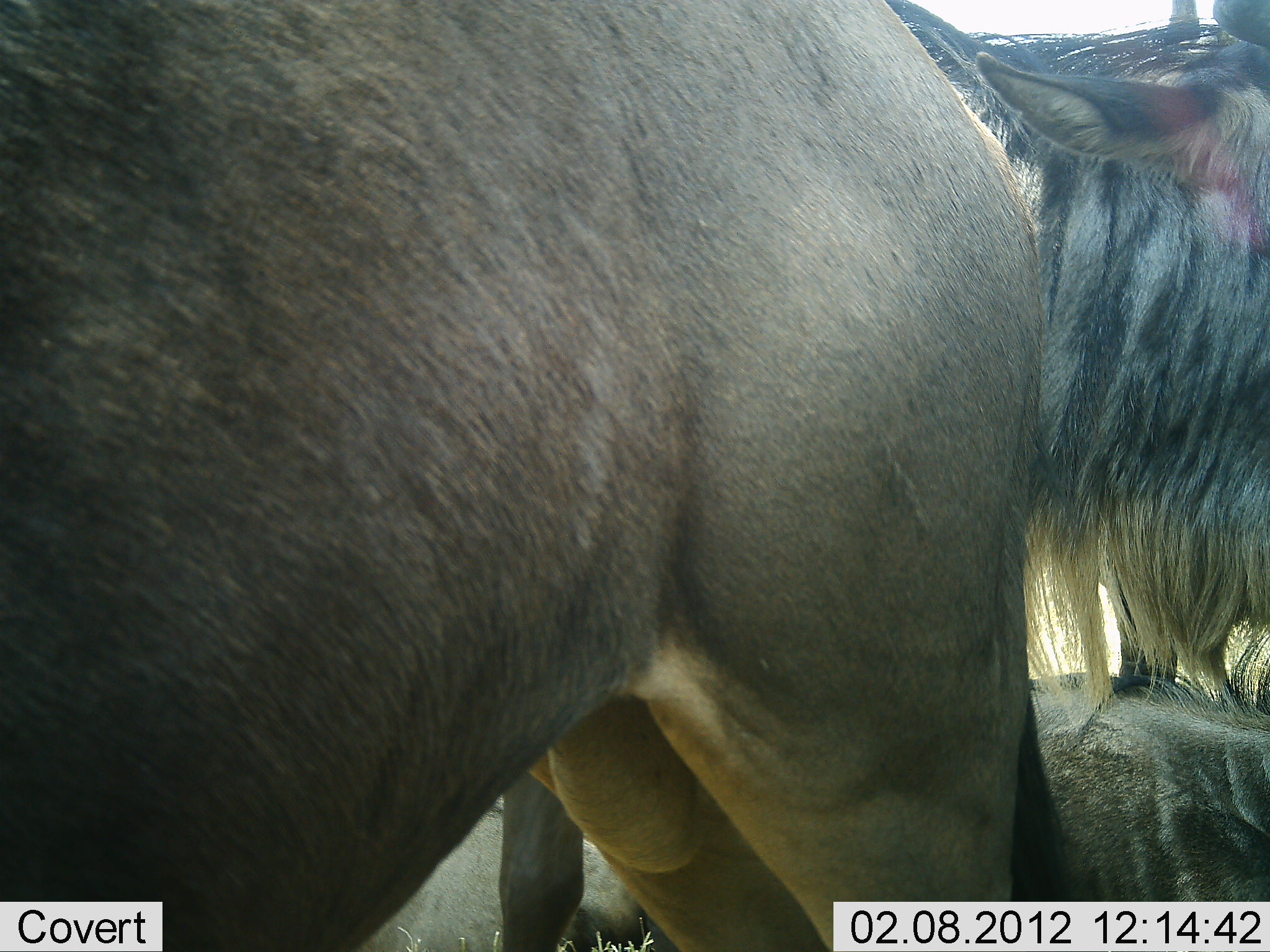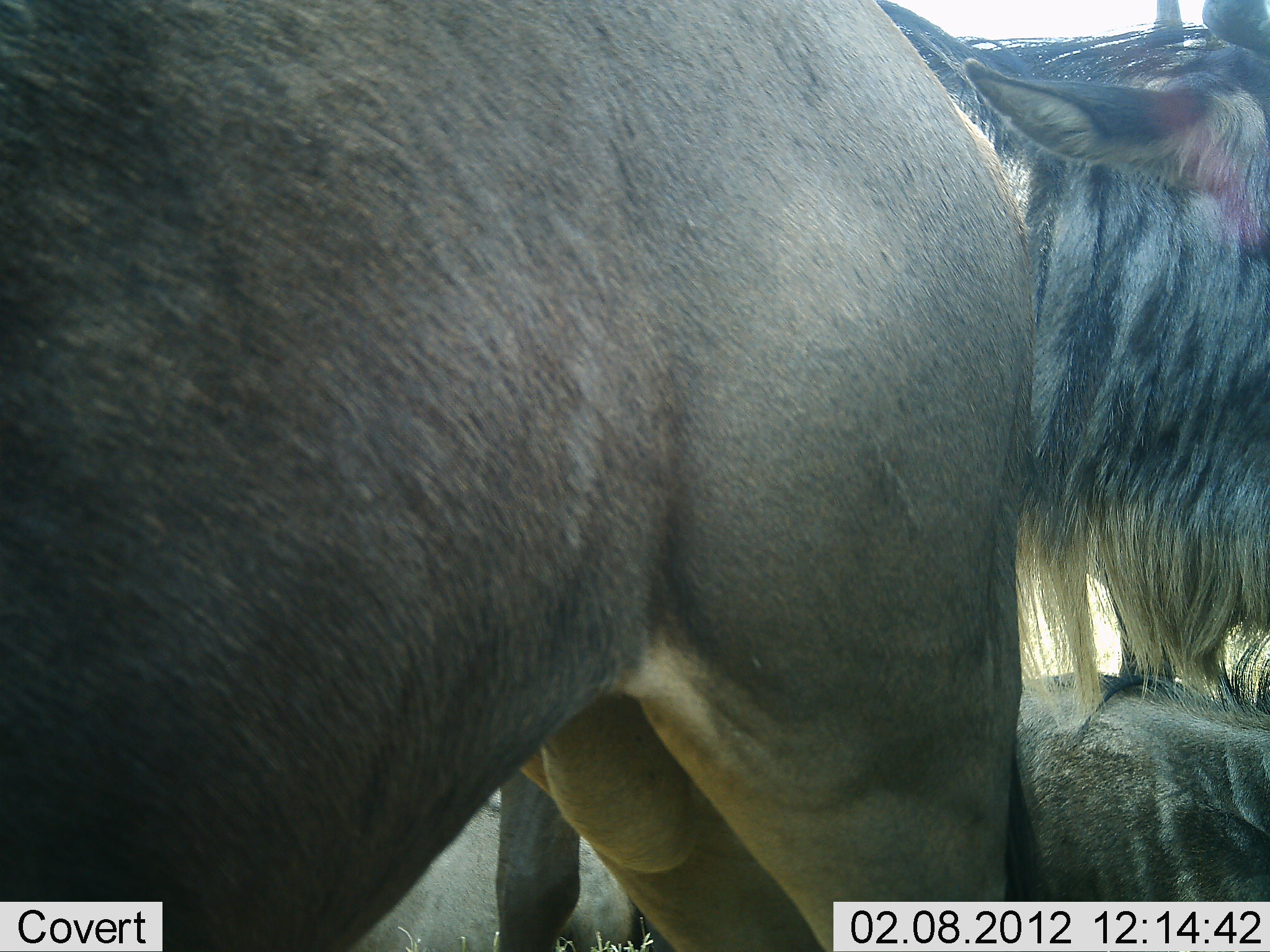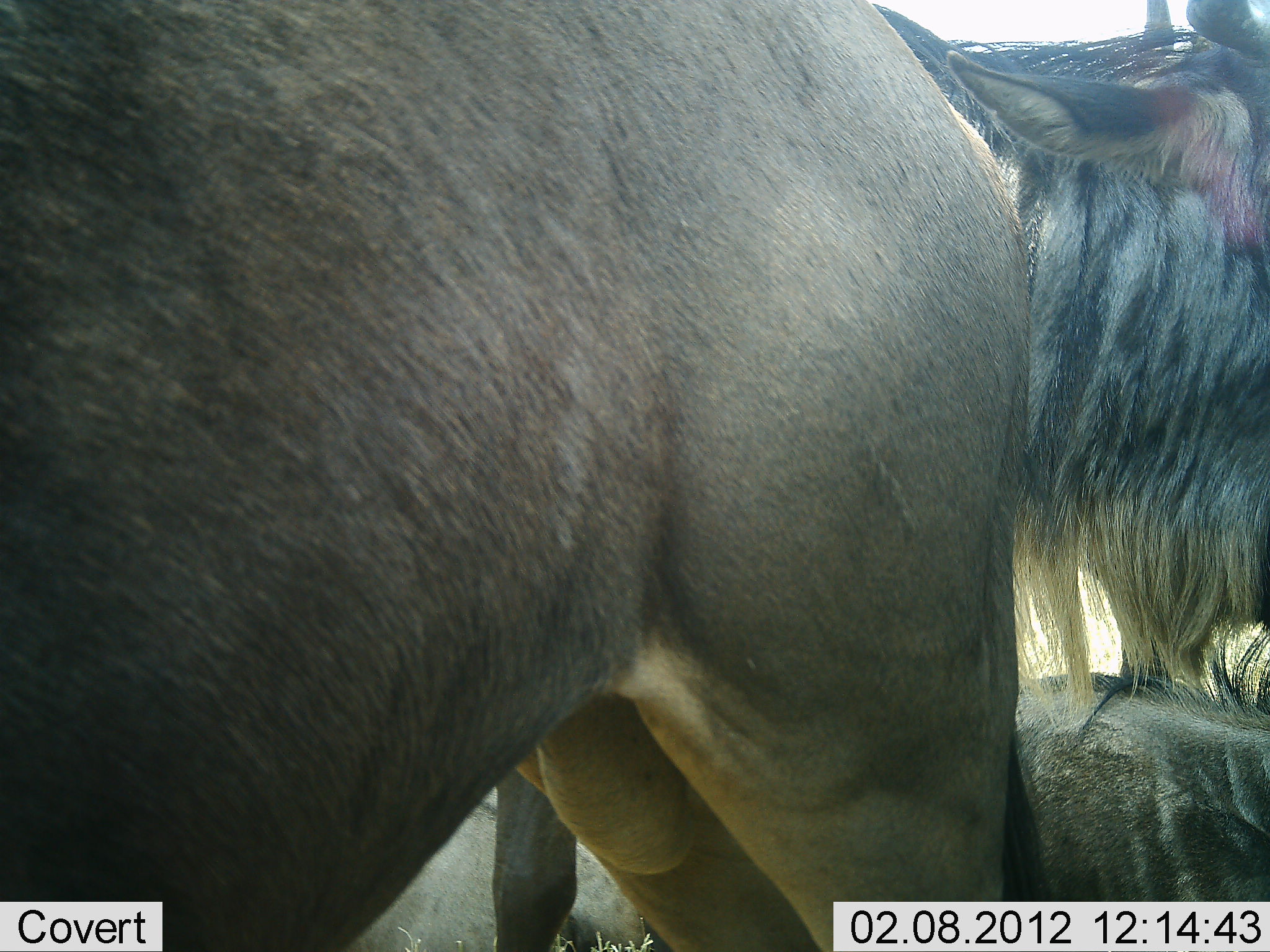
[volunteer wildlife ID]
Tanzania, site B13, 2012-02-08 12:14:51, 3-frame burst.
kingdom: Animalia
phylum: Chordata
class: Mammalia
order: Artiodactyla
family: Bovidae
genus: Connochaetes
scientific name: Connochaetes taurinus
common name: blue wildebeest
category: wildebeest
Wildebeest (blue wildebeest) (Connochaetes taurinus), count 3. Behavior (volunteer vote fractions): standing 89%, resting 82%, moving 0%, interacting 4%. Young present (vote fraction): 0%. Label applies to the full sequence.